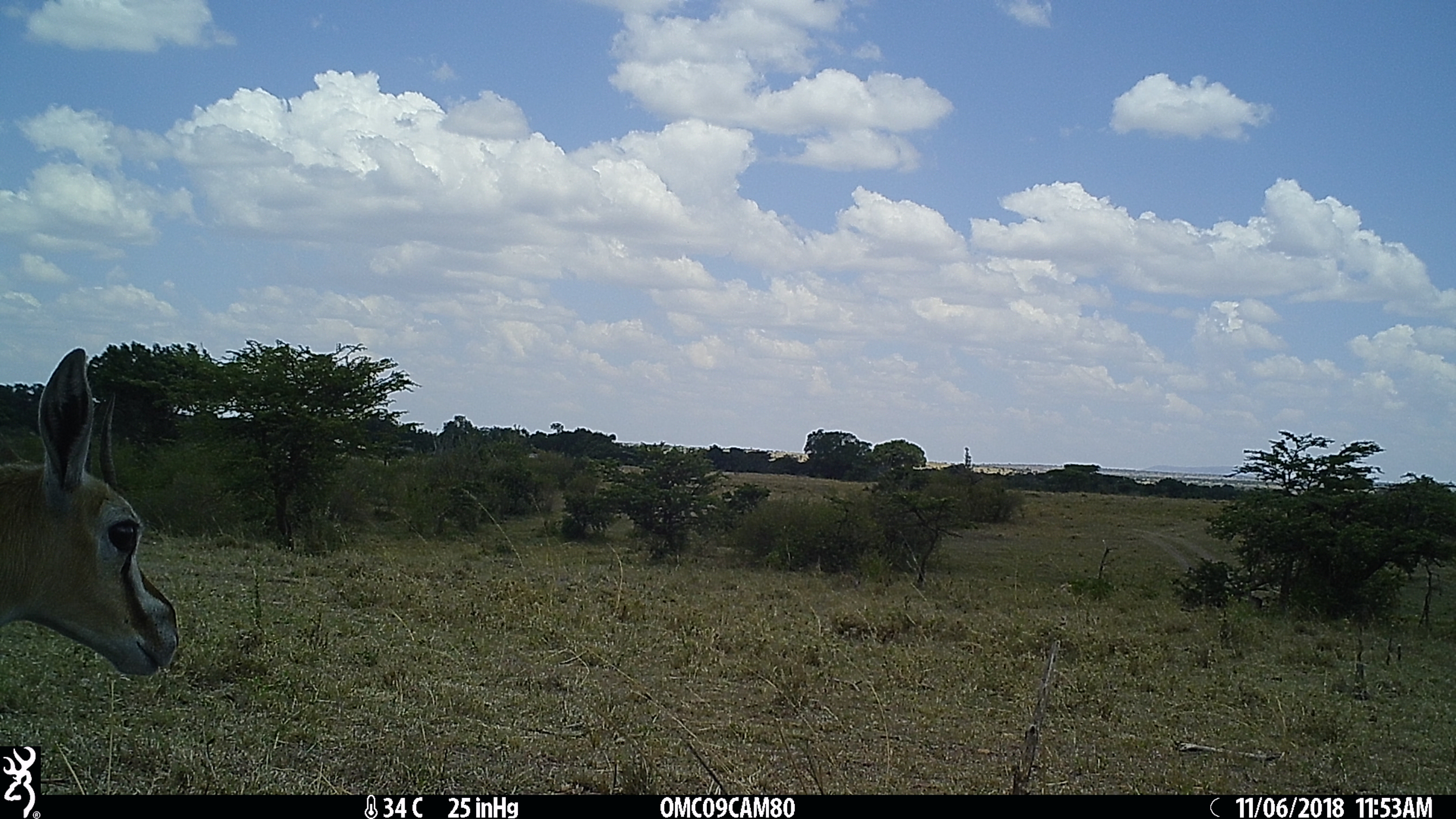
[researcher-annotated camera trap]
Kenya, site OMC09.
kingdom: Animalia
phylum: Chordata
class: Mammalia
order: Artiodactyla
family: Bovidae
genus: Eudorcas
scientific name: Eudorcas thomsonii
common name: thomon's gazelle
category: gazelle thomsons